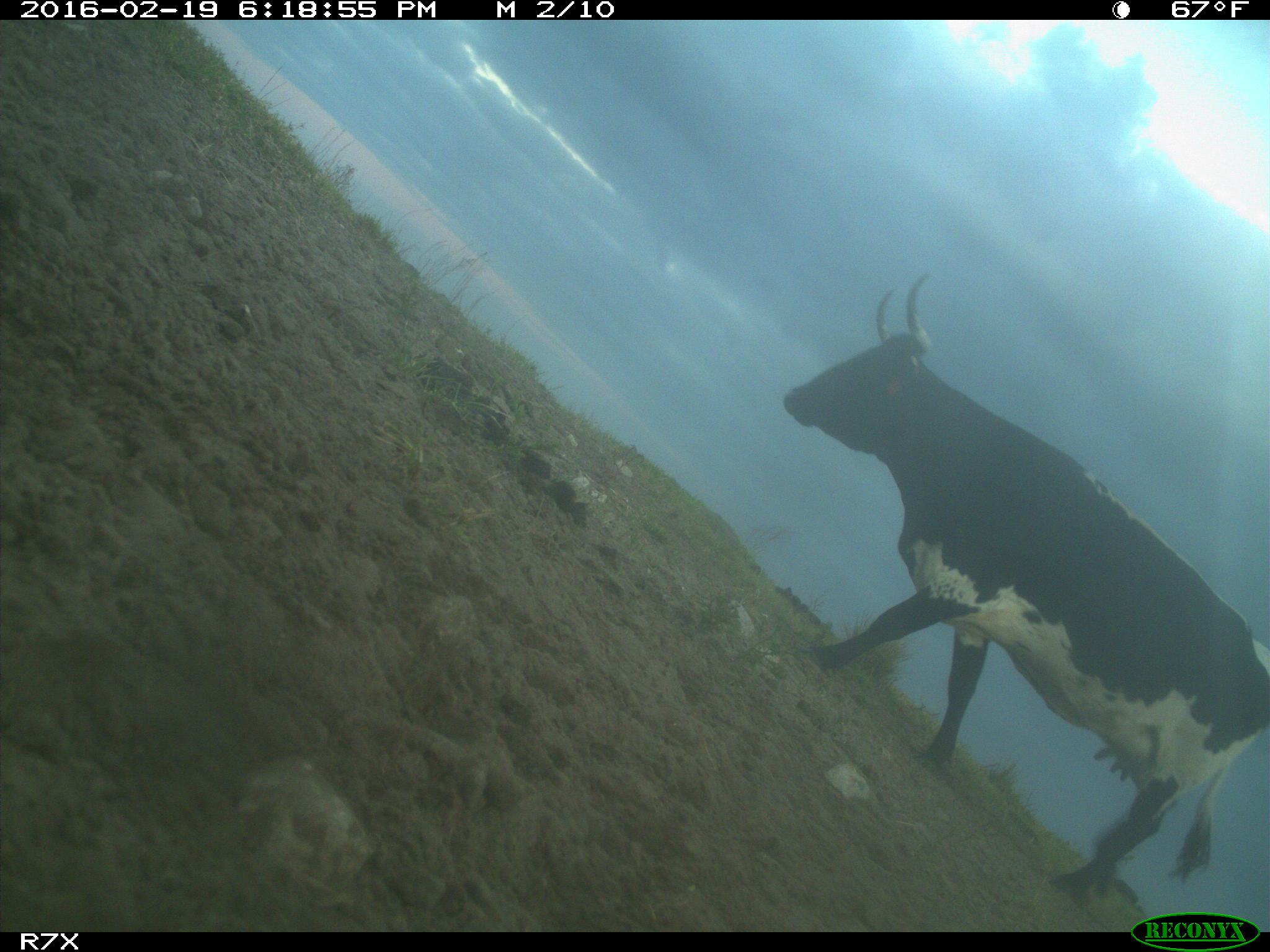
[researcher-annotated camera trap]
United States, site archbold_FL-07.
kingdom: Animalia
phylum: Chordata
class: Mammalia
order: Artiodactyla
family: Bovidae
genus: Bos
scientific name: Bos taurus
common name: domestic cow